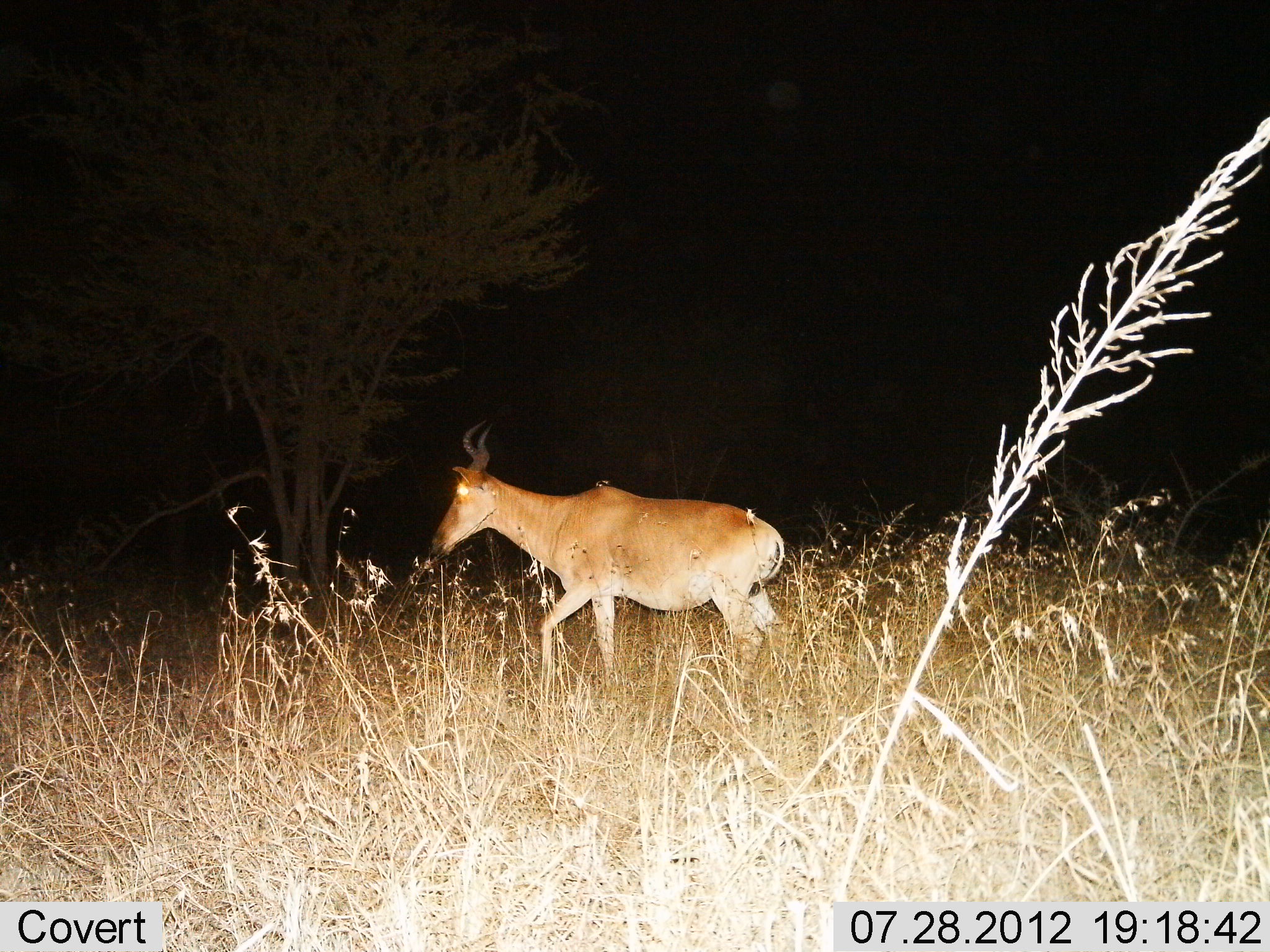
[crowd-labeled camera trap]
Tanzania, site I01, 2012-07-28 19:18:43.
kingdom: Animalia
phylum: Chordata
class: Mammalia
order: Artiodactyla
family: Bovidae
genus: Alcelaphus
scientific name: Alcelaphus buselaphus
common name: hartebeest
Hartebeest (Alcelaphus buselaphus), count 1. Behavior (volunteer vote fractions): standing 20%, resting 0%, moving 80%, interacting 0%. Young present (vote fraction): 0%. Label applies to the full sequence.